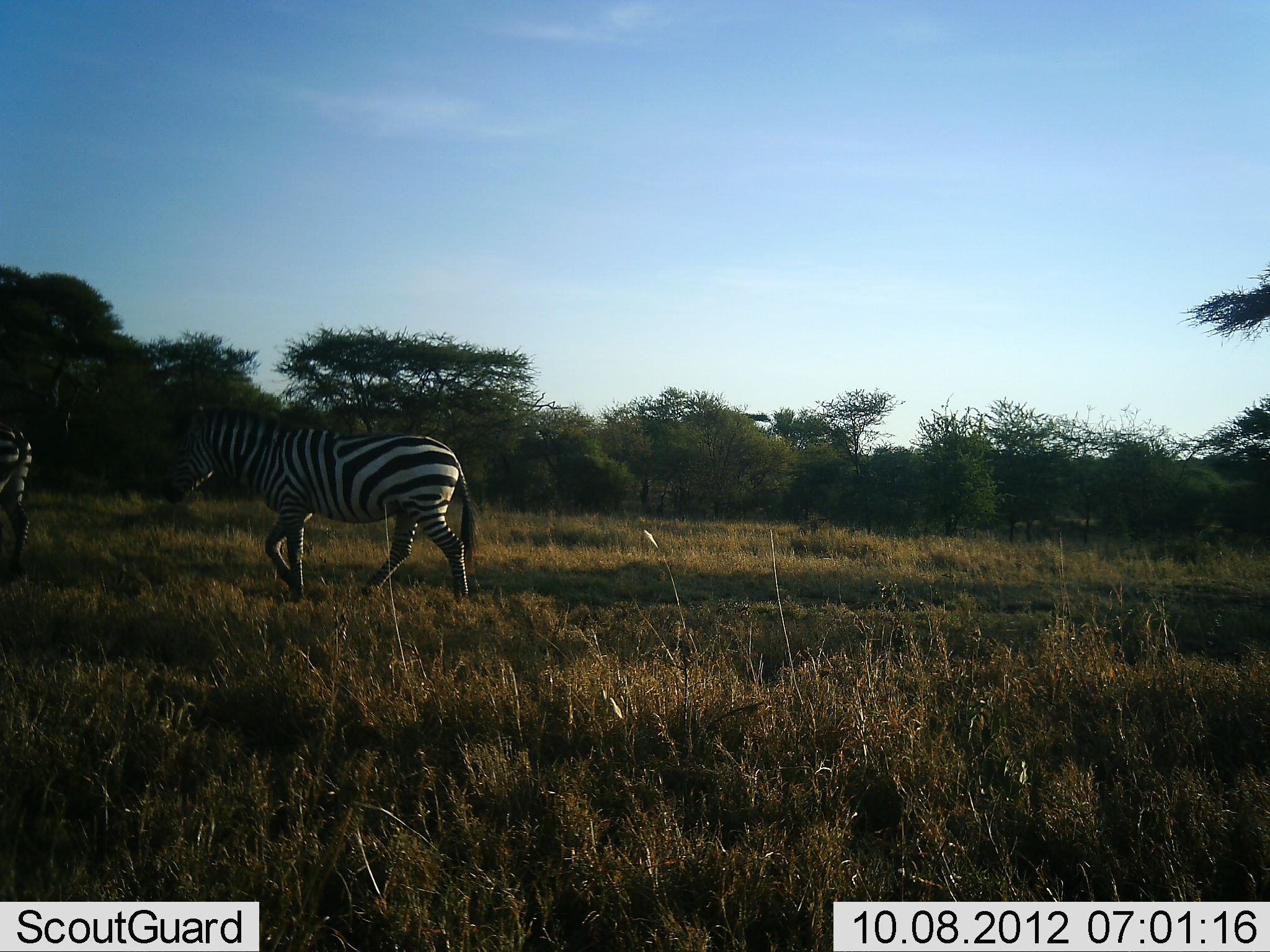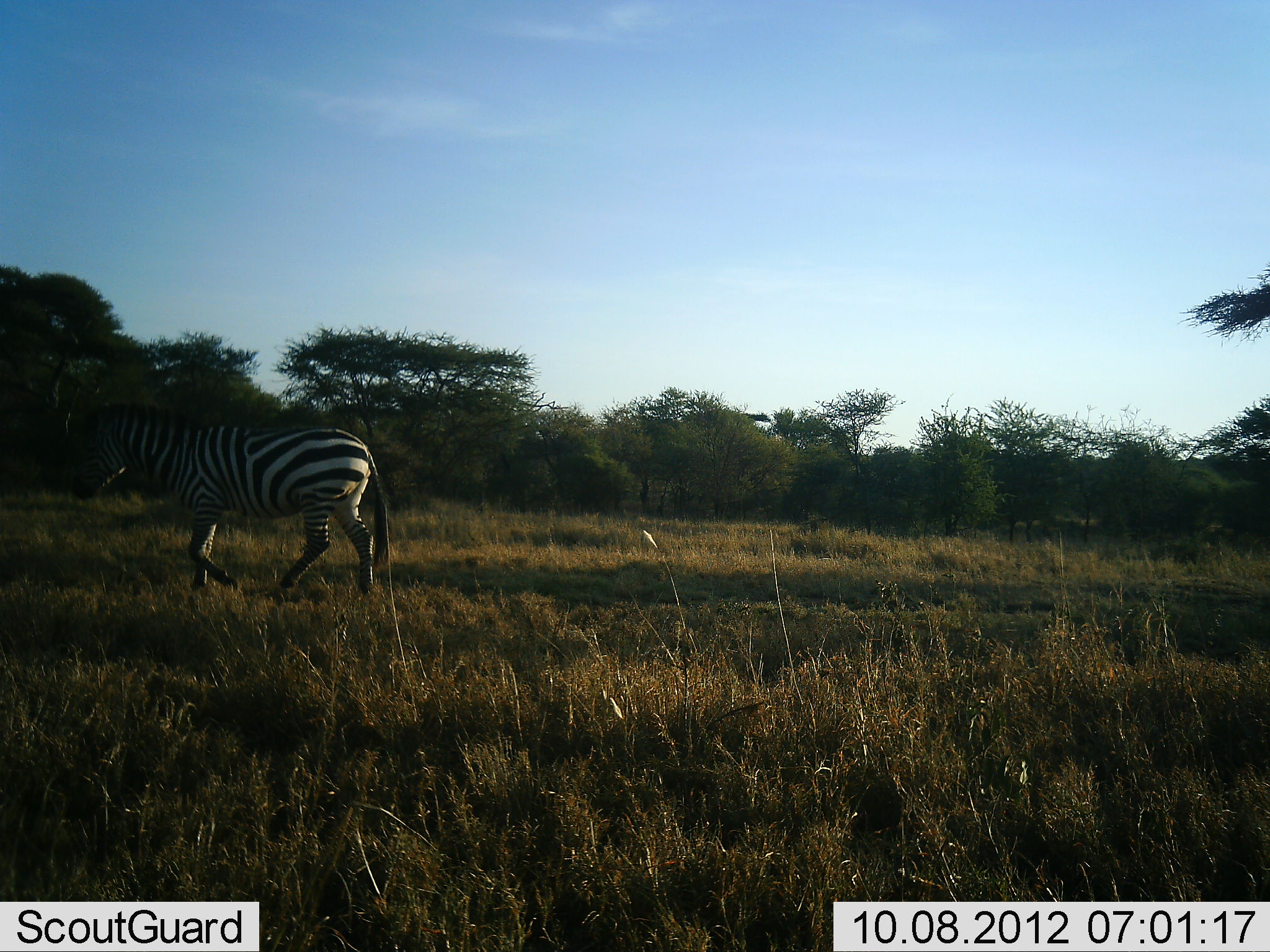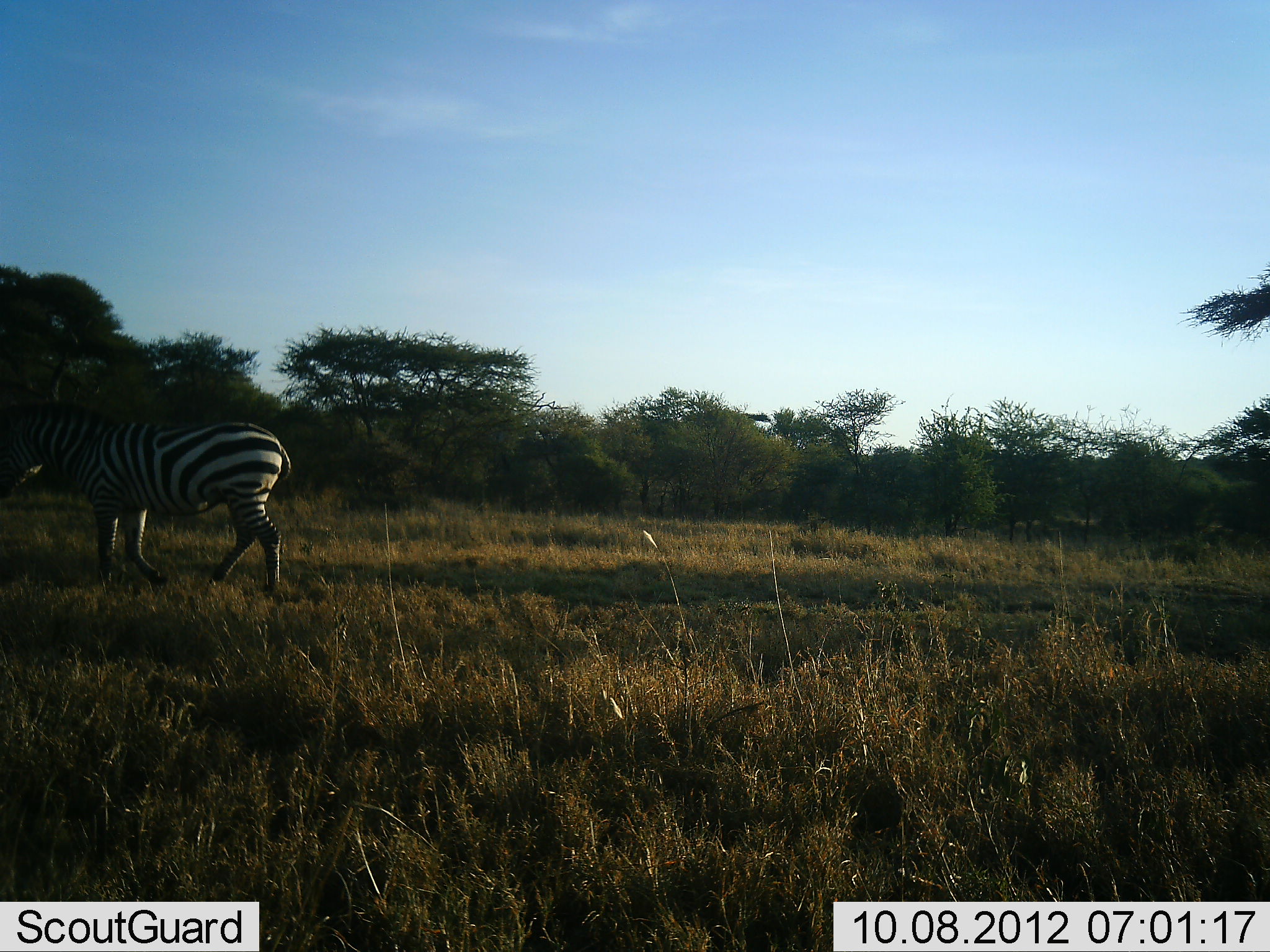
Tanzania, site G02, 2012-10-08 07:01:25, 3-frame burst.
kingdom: Animalia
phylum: Chordata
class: Mammalia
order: Perissodactyla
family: Equidae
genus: Equus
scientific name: Equus quagga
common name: plains zebra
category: zebra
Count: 2.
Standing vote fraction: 0%.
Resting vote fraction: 0%.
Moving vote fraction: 100%.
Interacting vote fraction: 0%.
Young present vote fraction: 0%.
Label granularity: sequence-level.